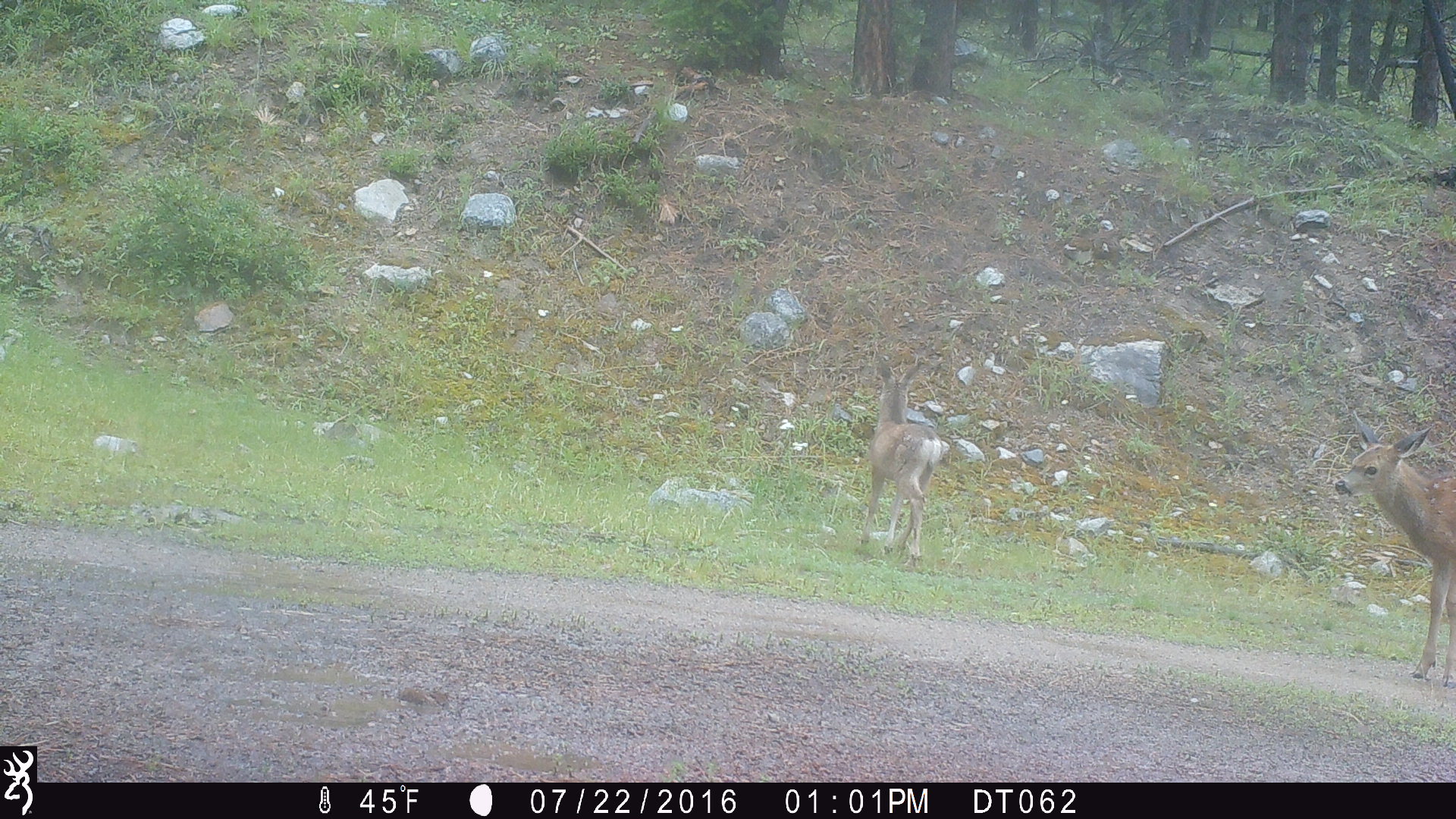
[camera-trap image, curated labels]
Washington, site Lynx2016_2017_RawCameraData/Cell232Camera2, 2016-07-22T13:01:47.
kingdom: Animalia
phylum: Chordata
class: Mammalia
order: Artiodactyla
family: Cervidae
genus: Odocoileus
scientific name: Odocoileus hemionus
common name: mule deer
Odocoileus hemionus (mule deer). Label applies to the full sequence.